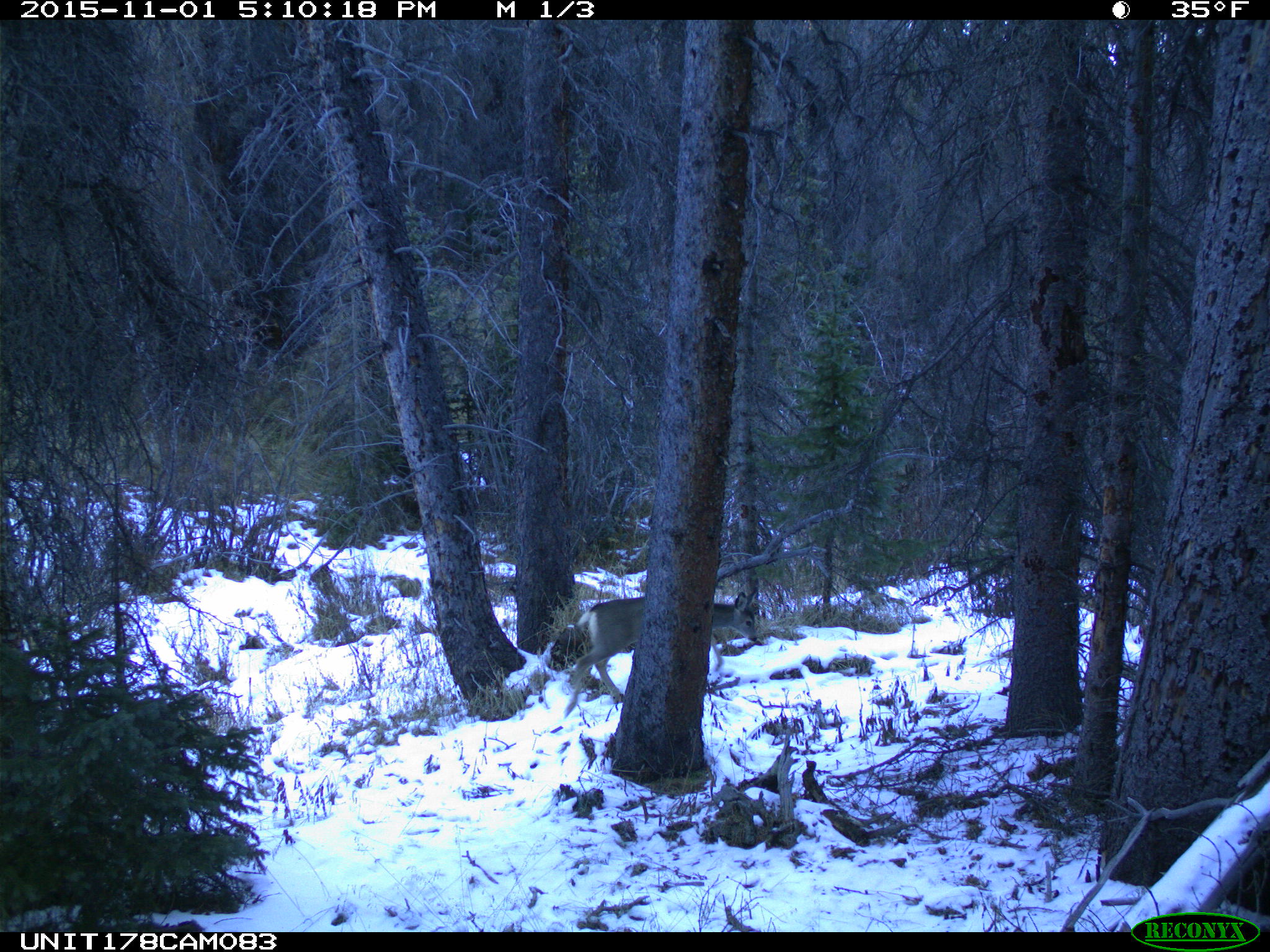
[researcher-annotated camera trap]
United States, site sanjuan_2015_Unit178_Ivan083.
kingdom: Animalia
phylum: Chordata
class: Mammalia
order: Artiodactyla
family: Cervidae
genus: Odocoileus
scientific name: Odocoileus hemionus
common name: mule deer